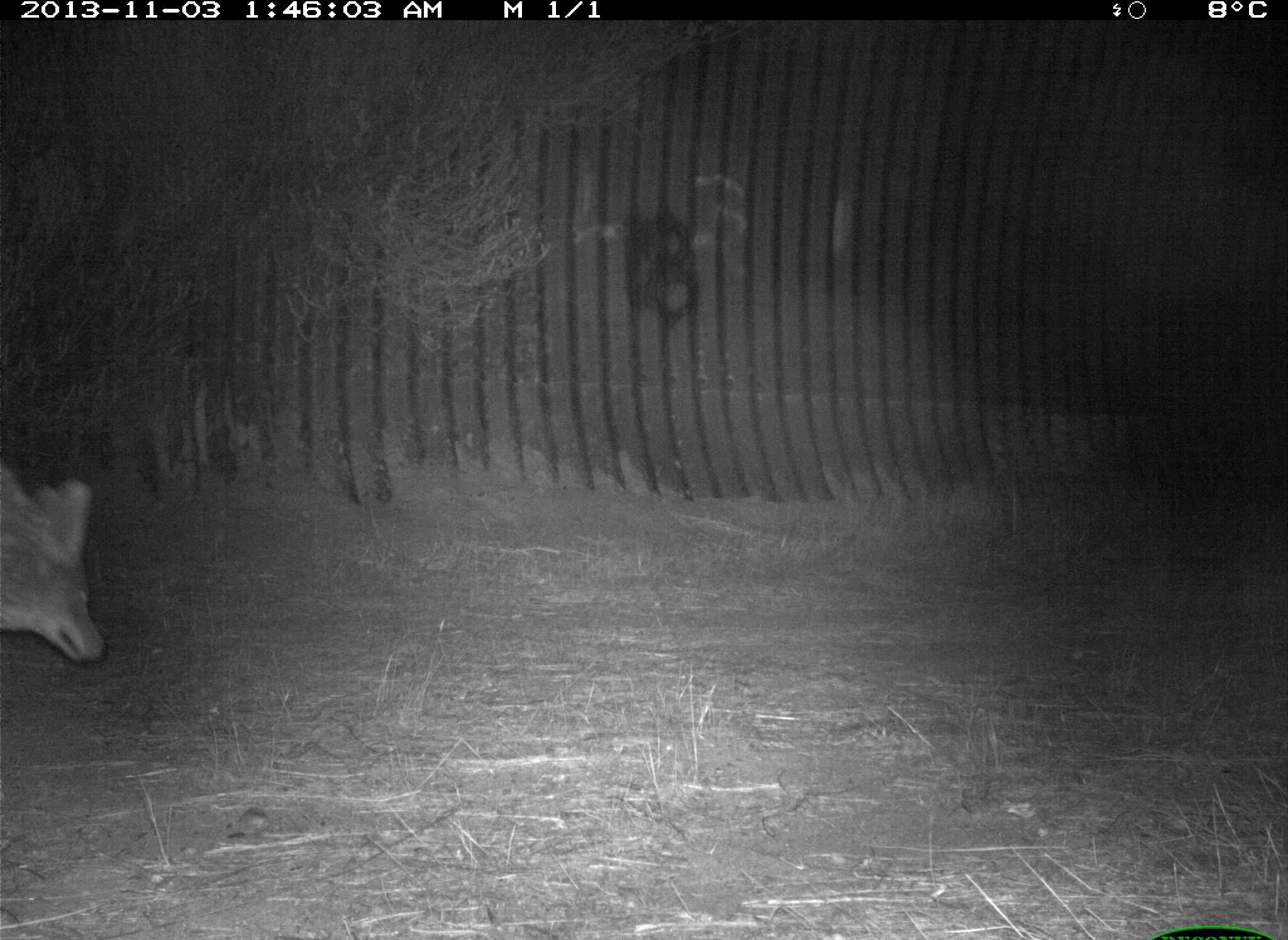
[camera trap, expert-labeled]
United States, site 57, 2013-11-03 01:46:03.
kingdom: Animalia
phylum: Chordata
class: Mammalia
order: Carnivora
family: Canidae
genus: Canis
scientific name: Canis latrans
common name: coyote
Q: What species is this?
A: Coyote (Canis latrans).